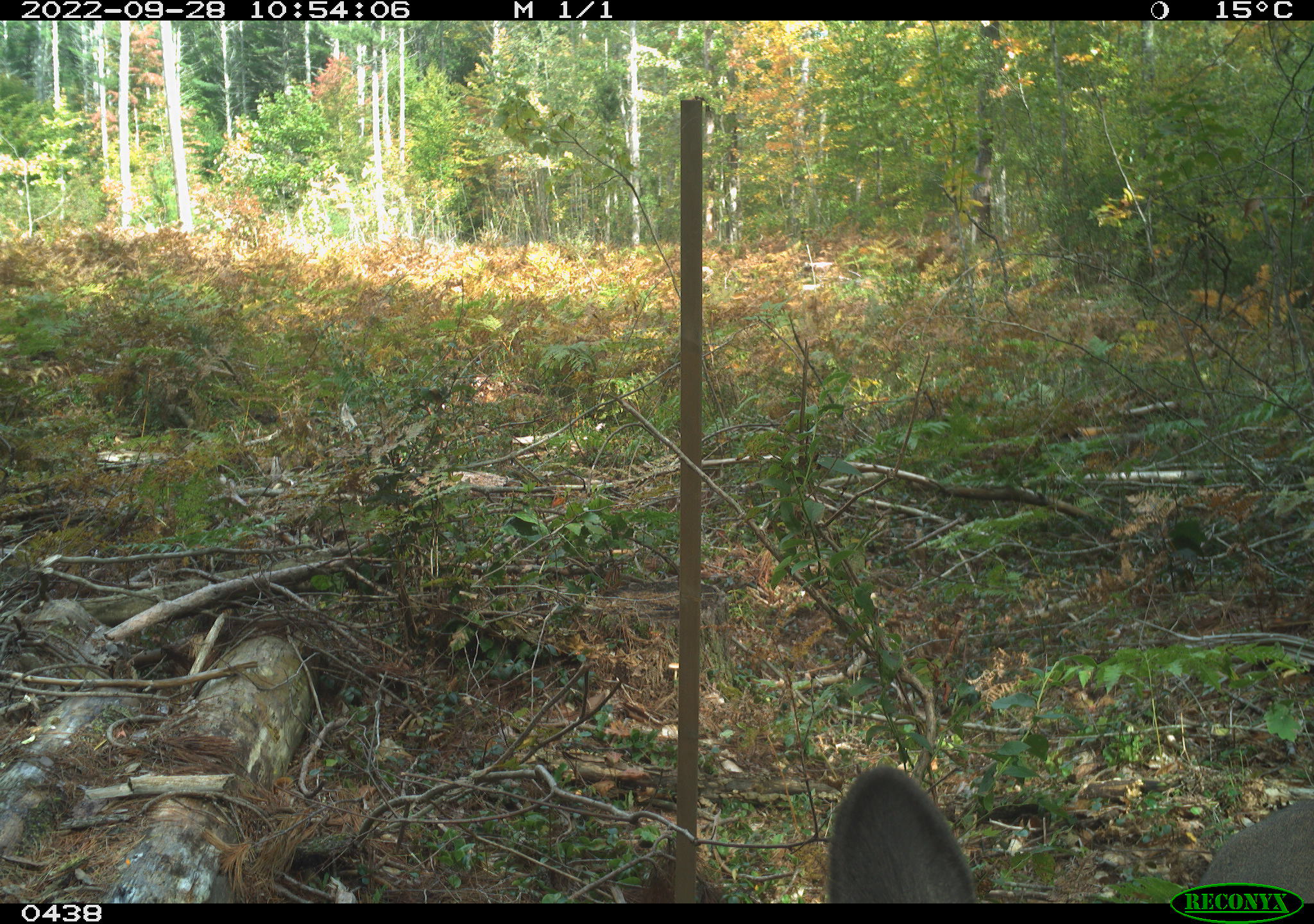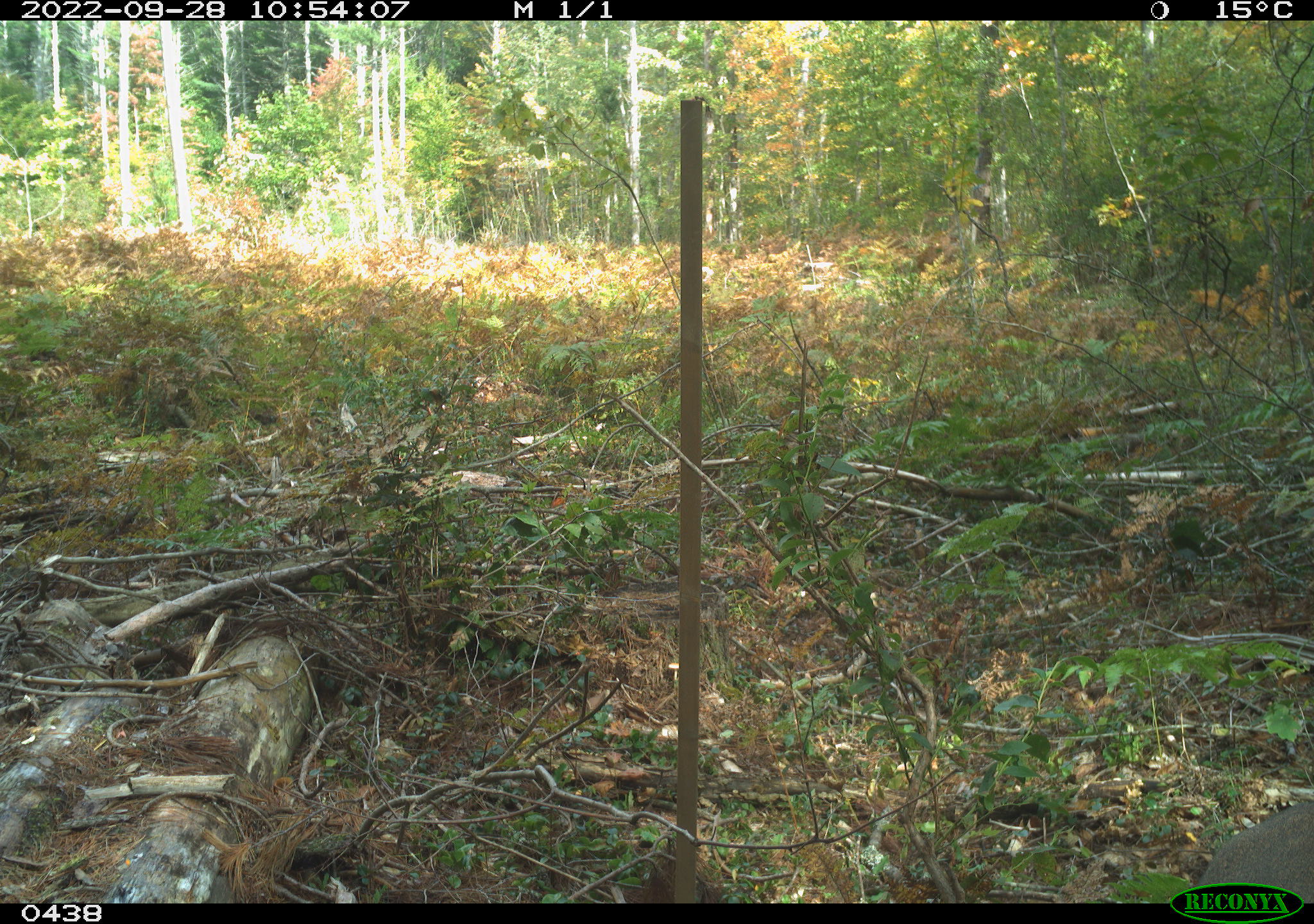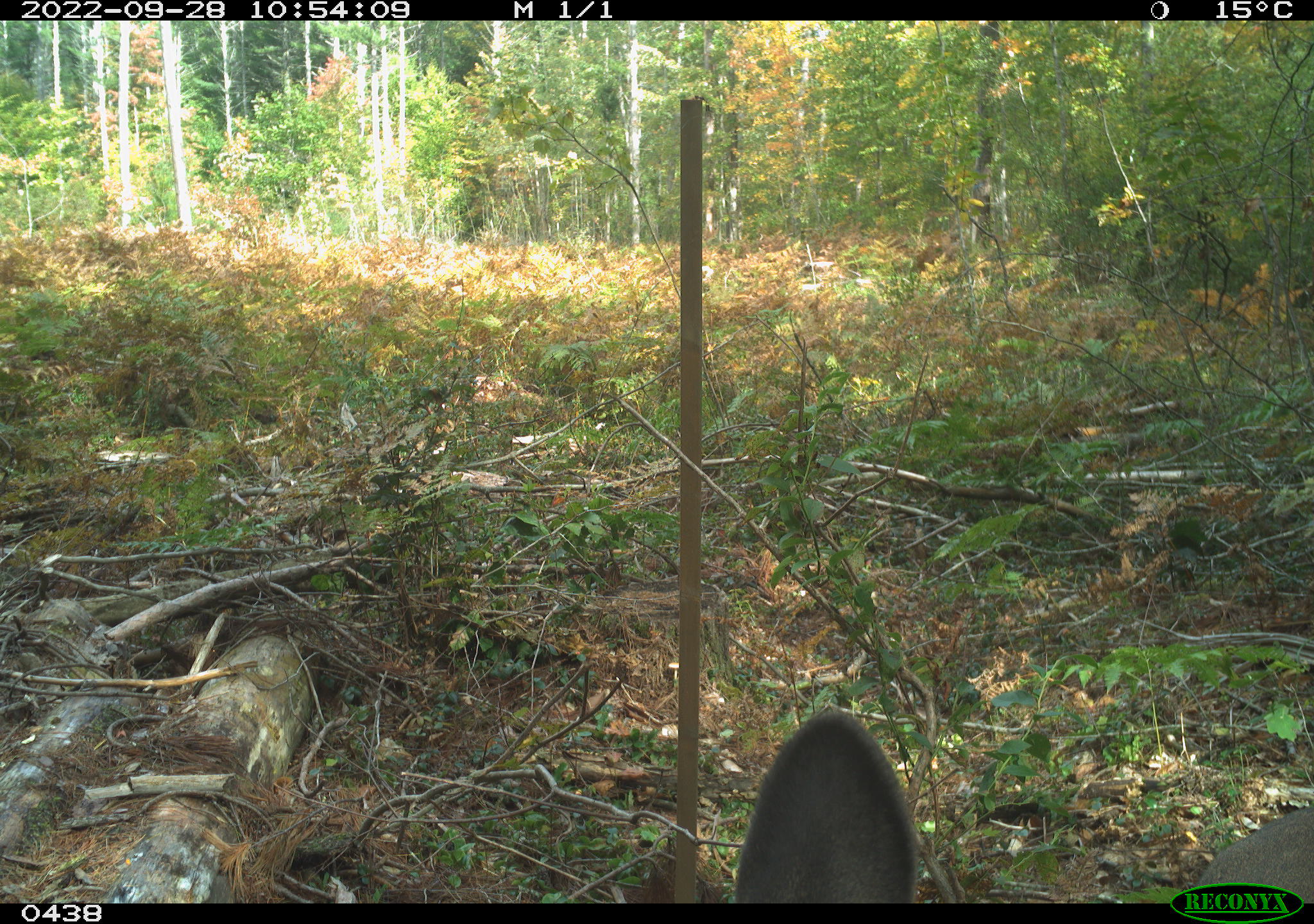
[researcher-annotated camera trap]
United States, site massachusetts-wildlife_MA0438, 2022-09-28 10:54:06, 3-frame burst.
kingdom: Animalia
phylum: Chordata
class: Mammalia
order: Artiodactyla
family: Cervidae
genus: Odocoileus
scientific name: Odocoileus virginianus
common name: white-tailed deer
White-tailed deer (Odocoileus virginianus).